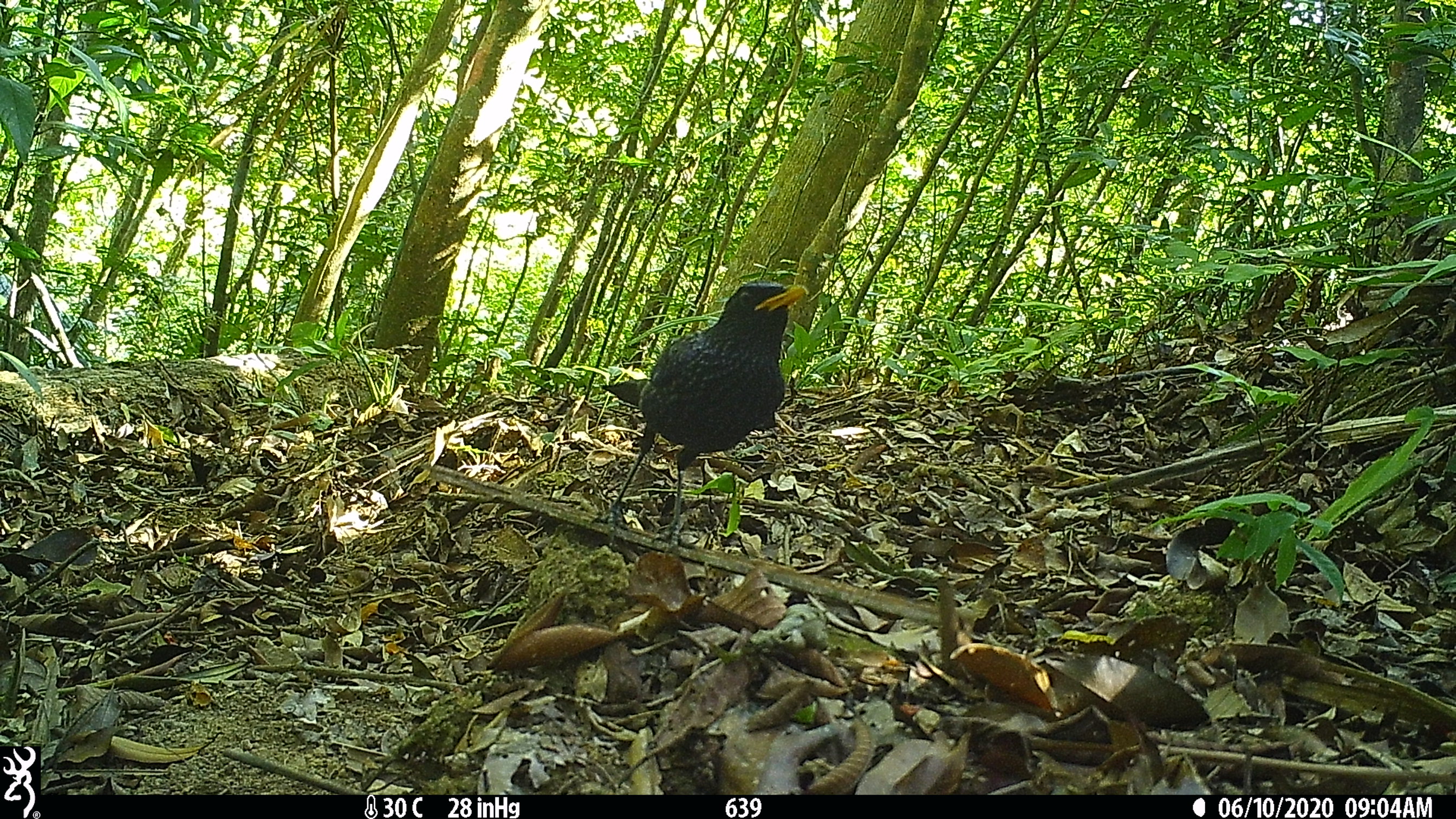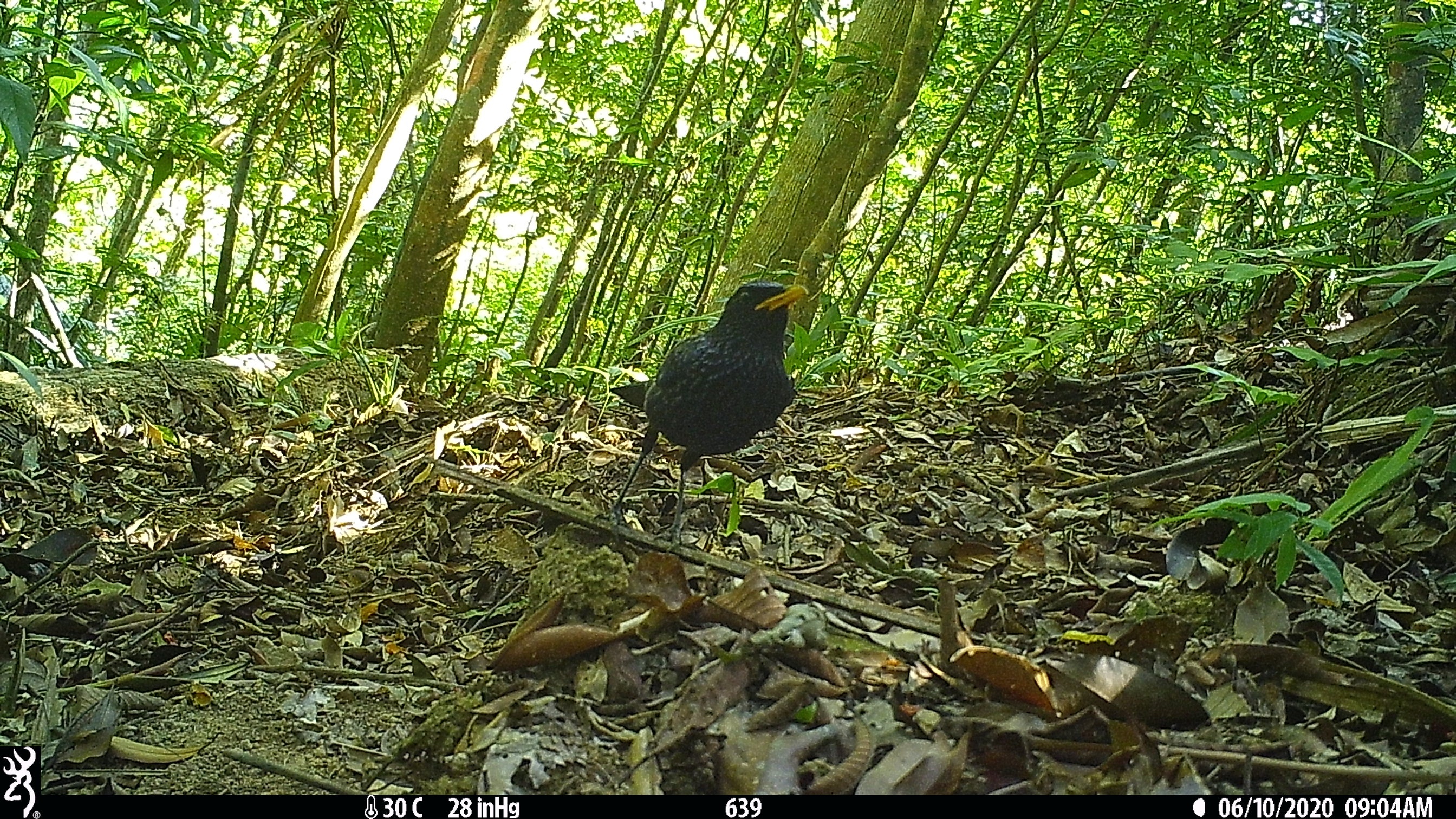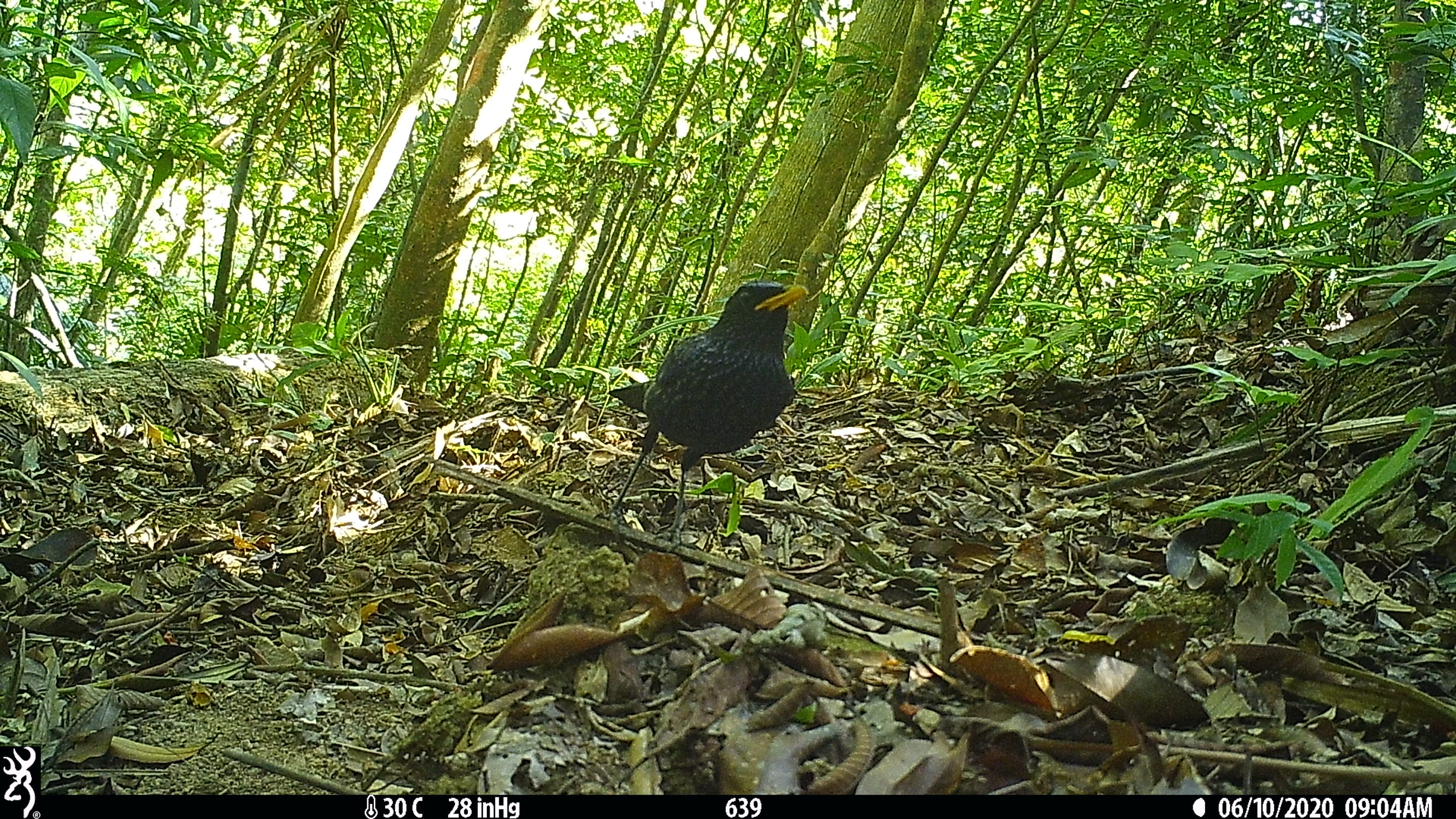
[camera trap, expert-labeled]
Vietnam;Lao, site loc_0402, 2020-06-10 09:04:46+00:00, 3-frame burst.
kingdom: Animalia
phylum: Chordata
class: Aves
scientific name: Aves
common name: bird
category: unidentified bird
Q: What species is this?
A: Unidentified bird (bird) (Aves).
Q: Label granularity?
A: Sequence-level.